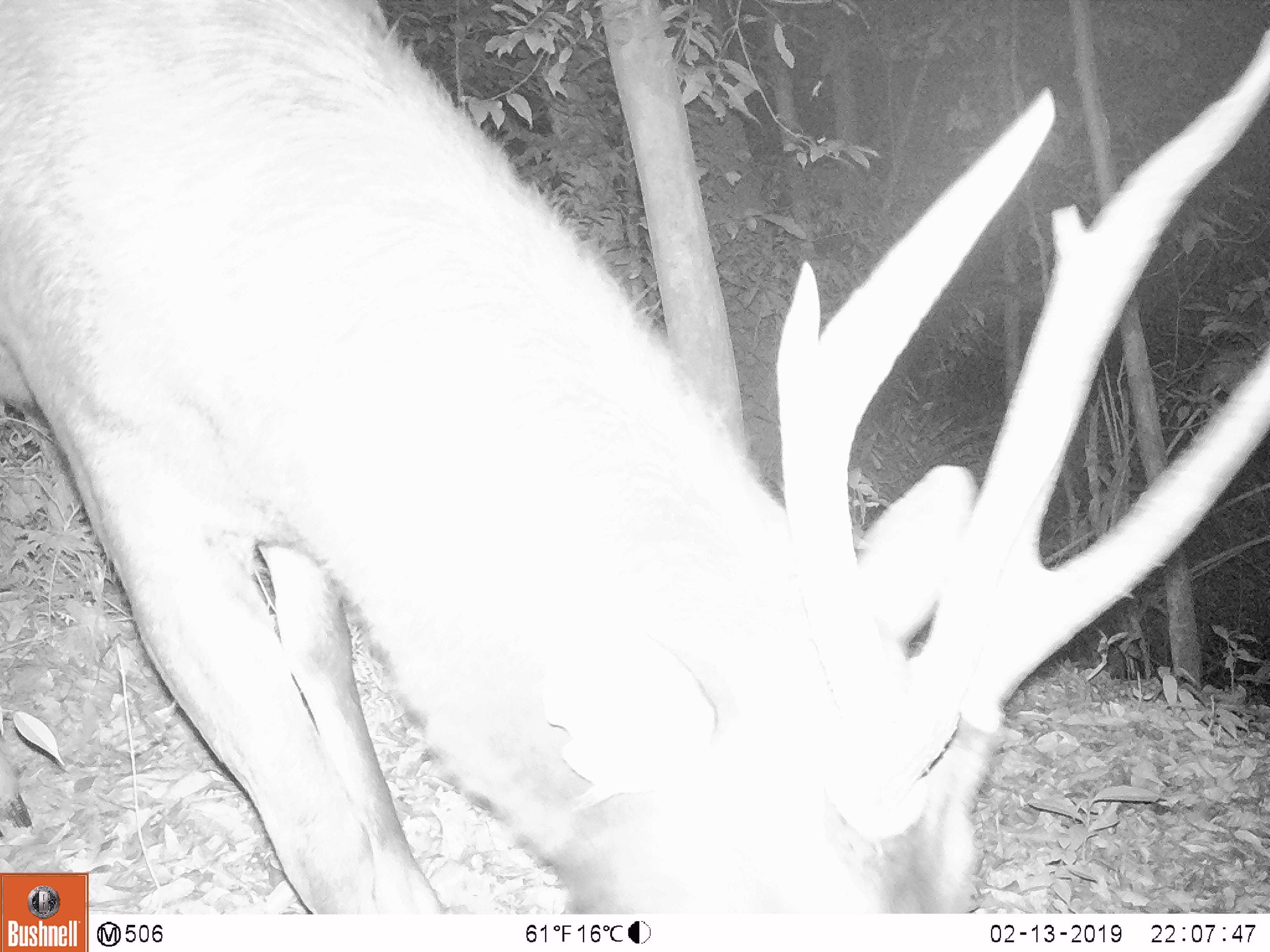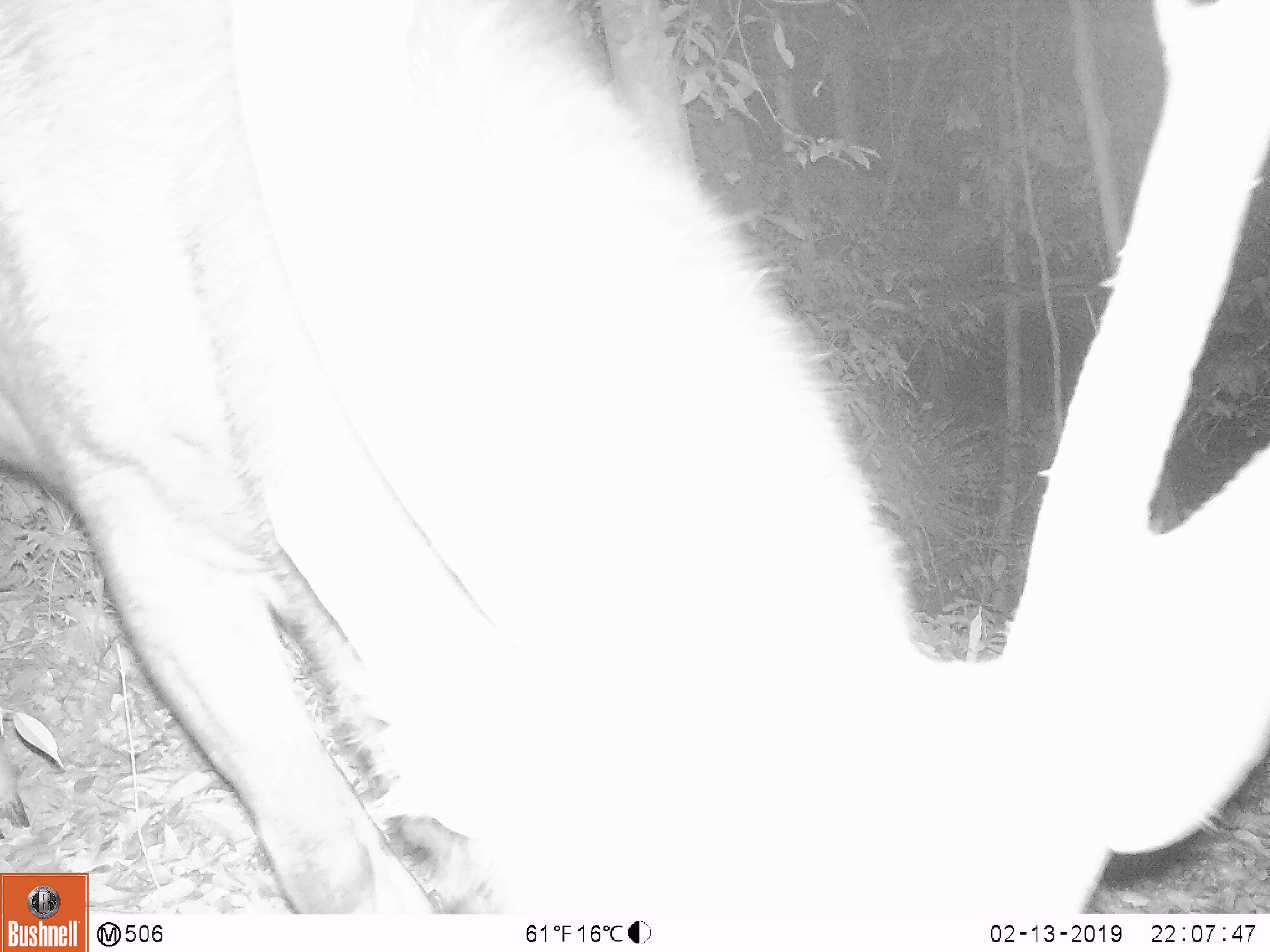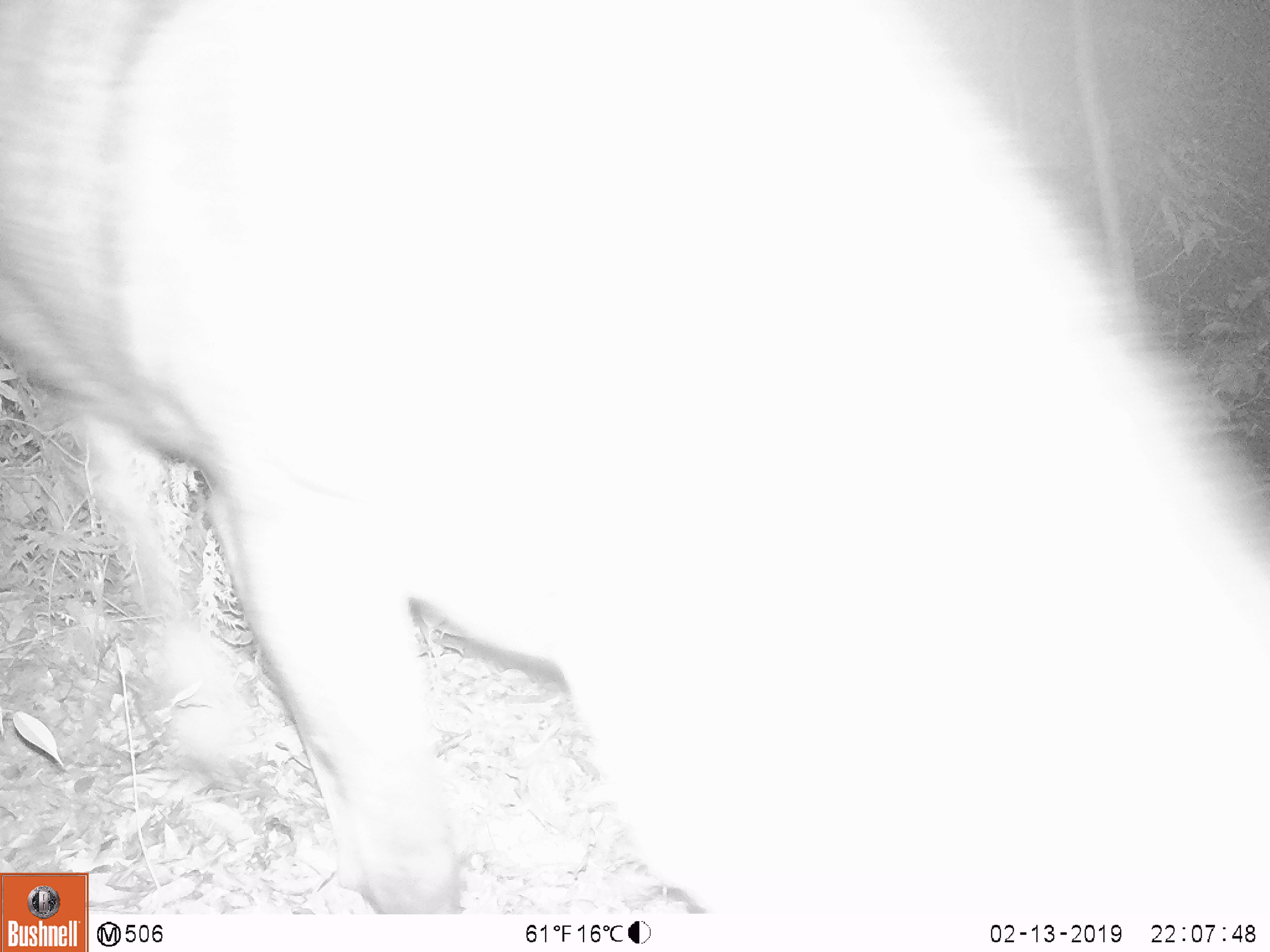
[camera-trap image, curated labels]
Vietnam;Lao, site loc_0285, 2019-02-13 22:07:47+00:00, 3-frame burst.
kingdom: Animalia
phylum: Chordata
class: Mammalia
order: Artiodactyla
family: Cervidae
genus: Rusa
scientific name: Rusa unicolor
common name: sambar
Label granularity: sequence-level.